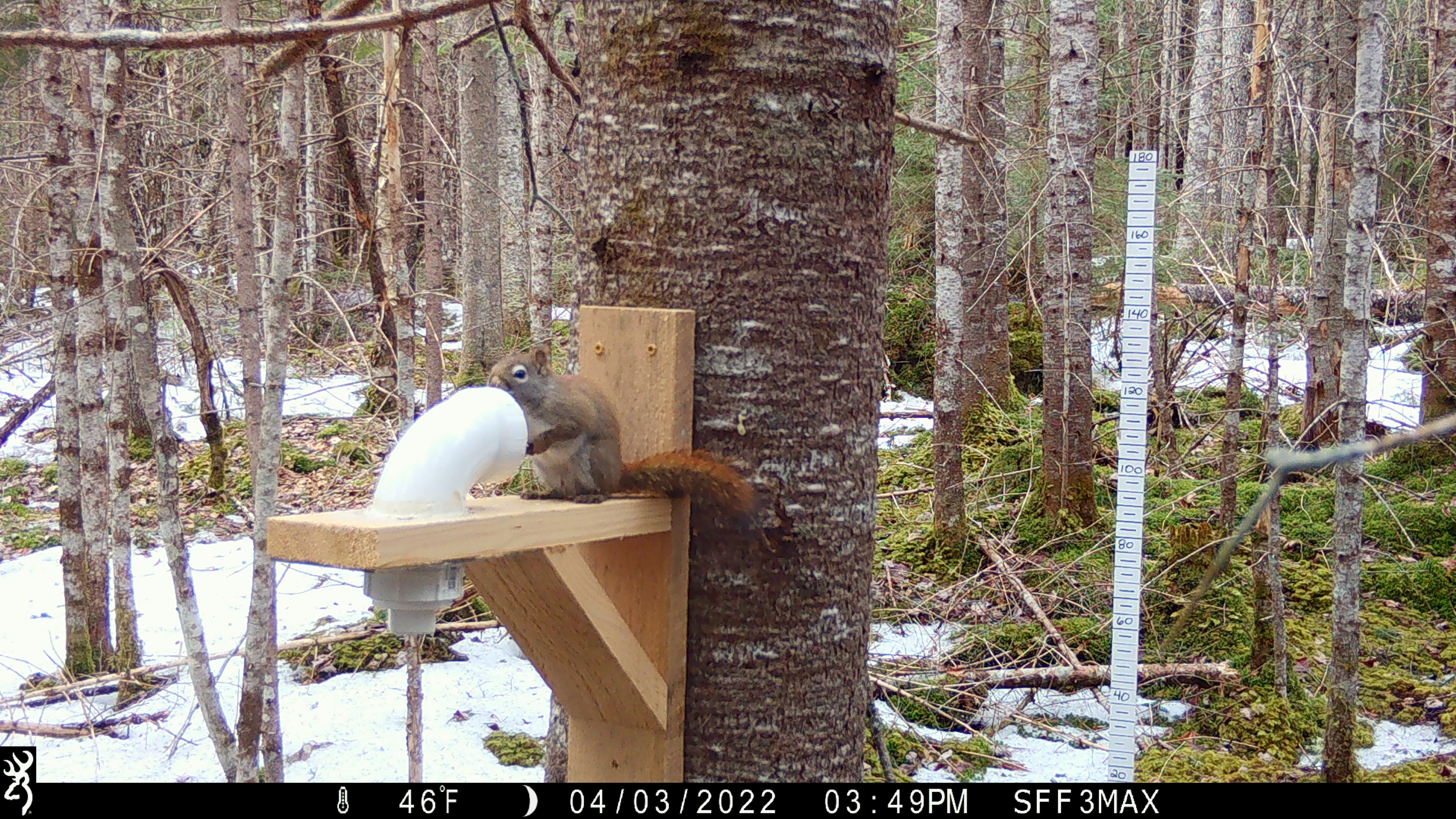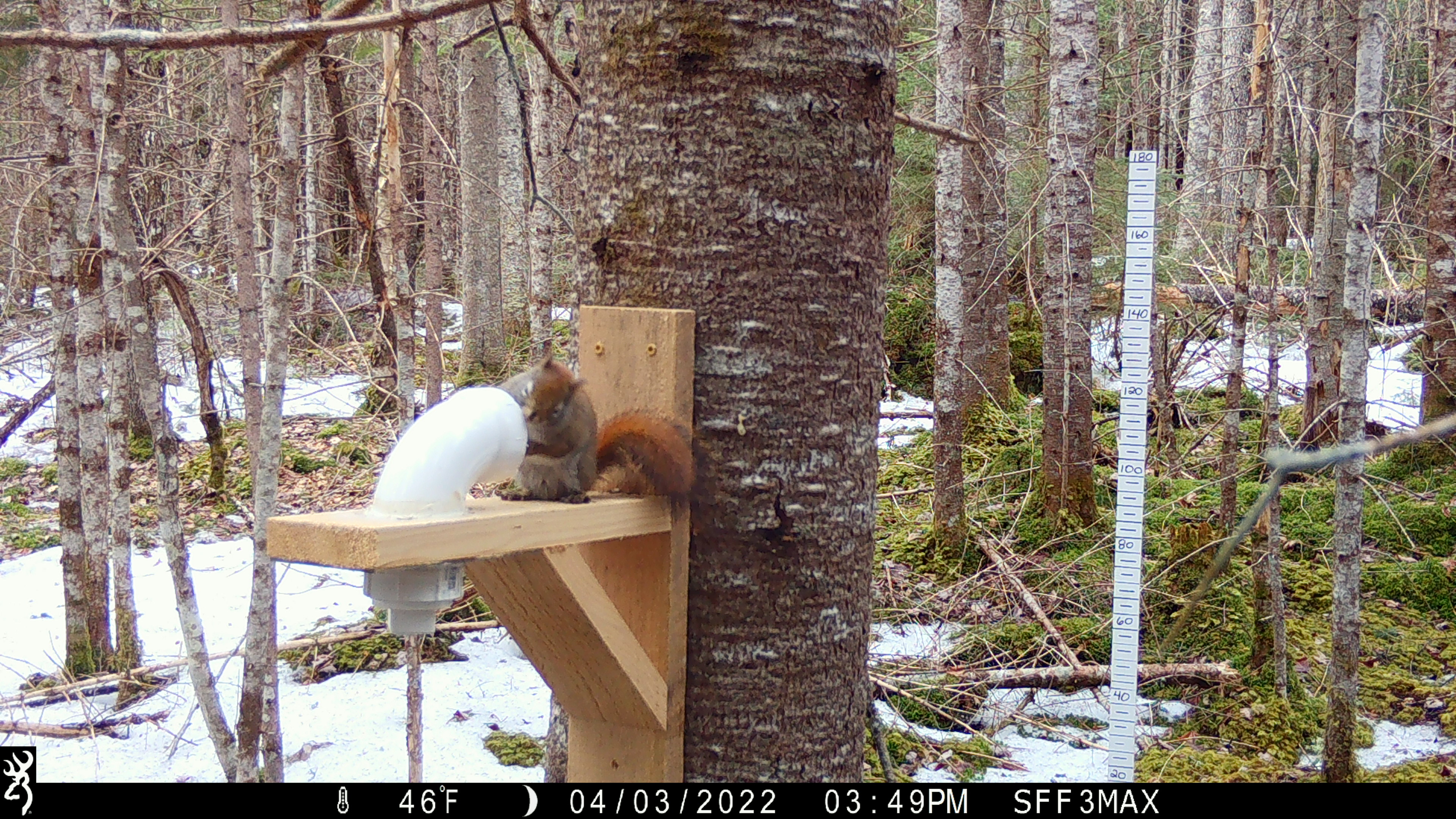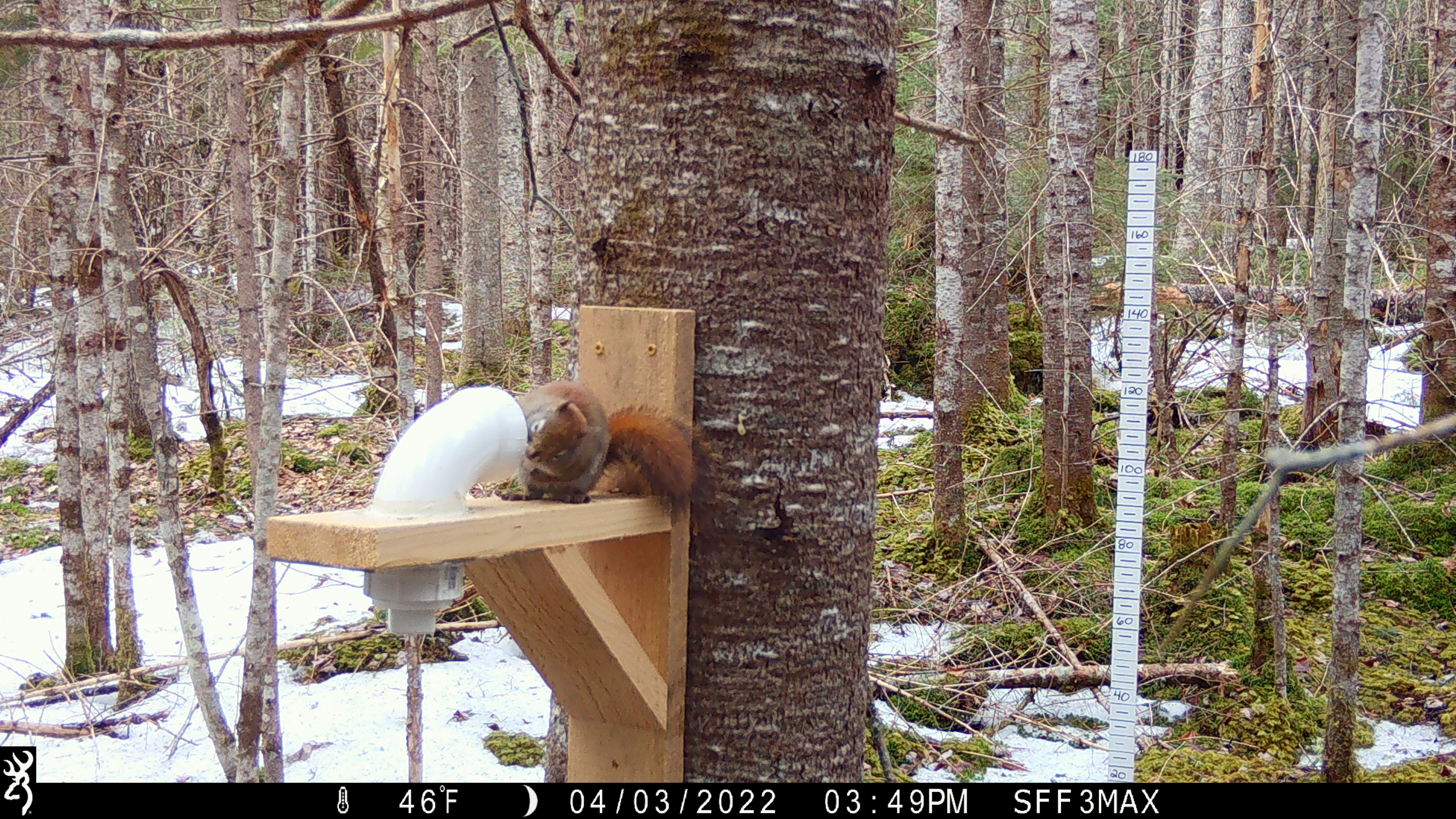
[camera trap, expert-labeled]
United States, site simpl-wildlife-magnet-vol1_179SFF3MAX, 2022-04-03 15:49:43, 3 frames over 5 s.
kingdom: Animalia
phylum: Chordata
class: Mammalia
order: Rodentia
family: Sciuridae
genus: Tamiasciurus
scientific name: Tamiasciurus hudsonicus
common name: red squirrel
Red squirrel (Tamiasciurus hudsonicus).